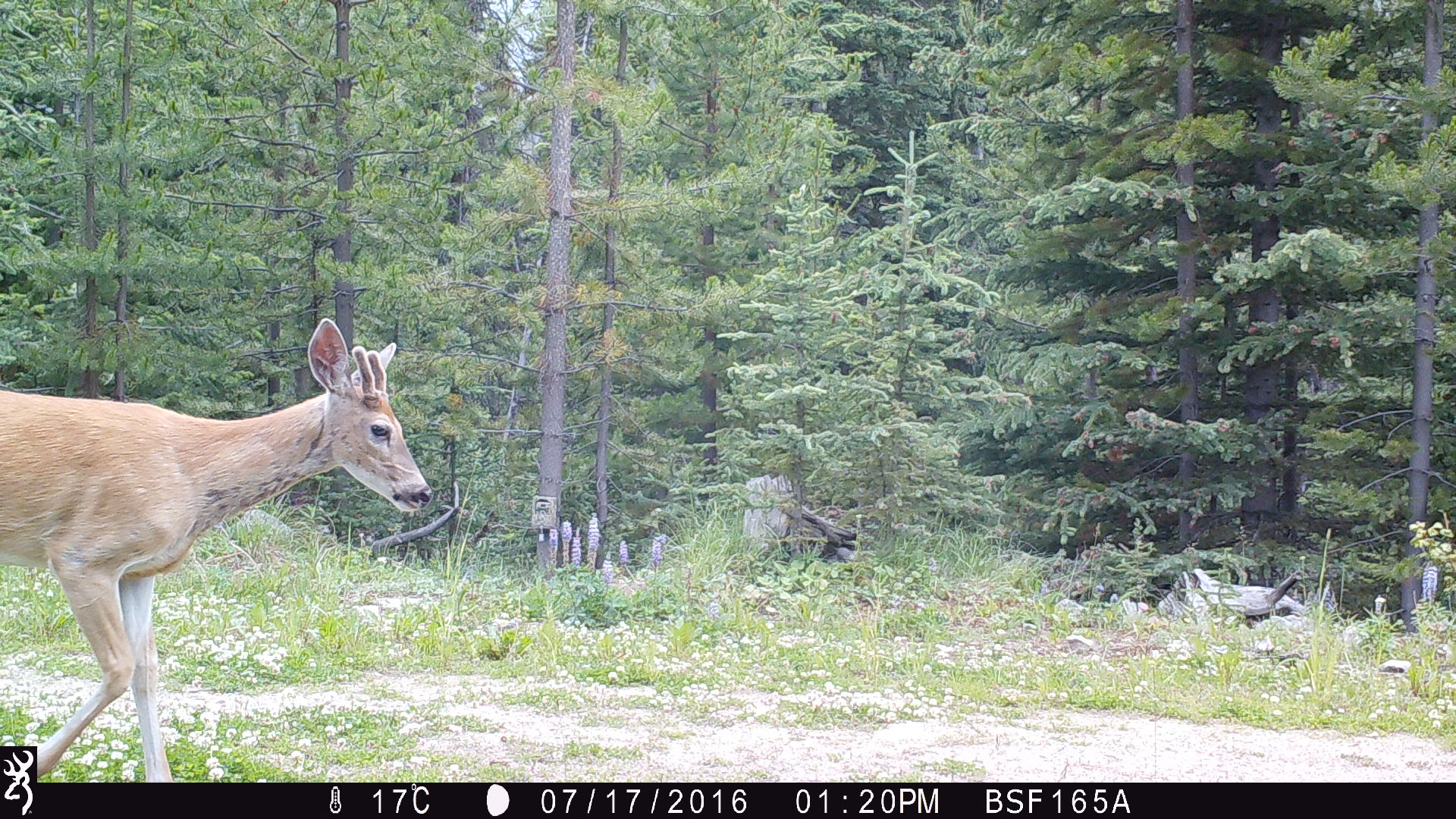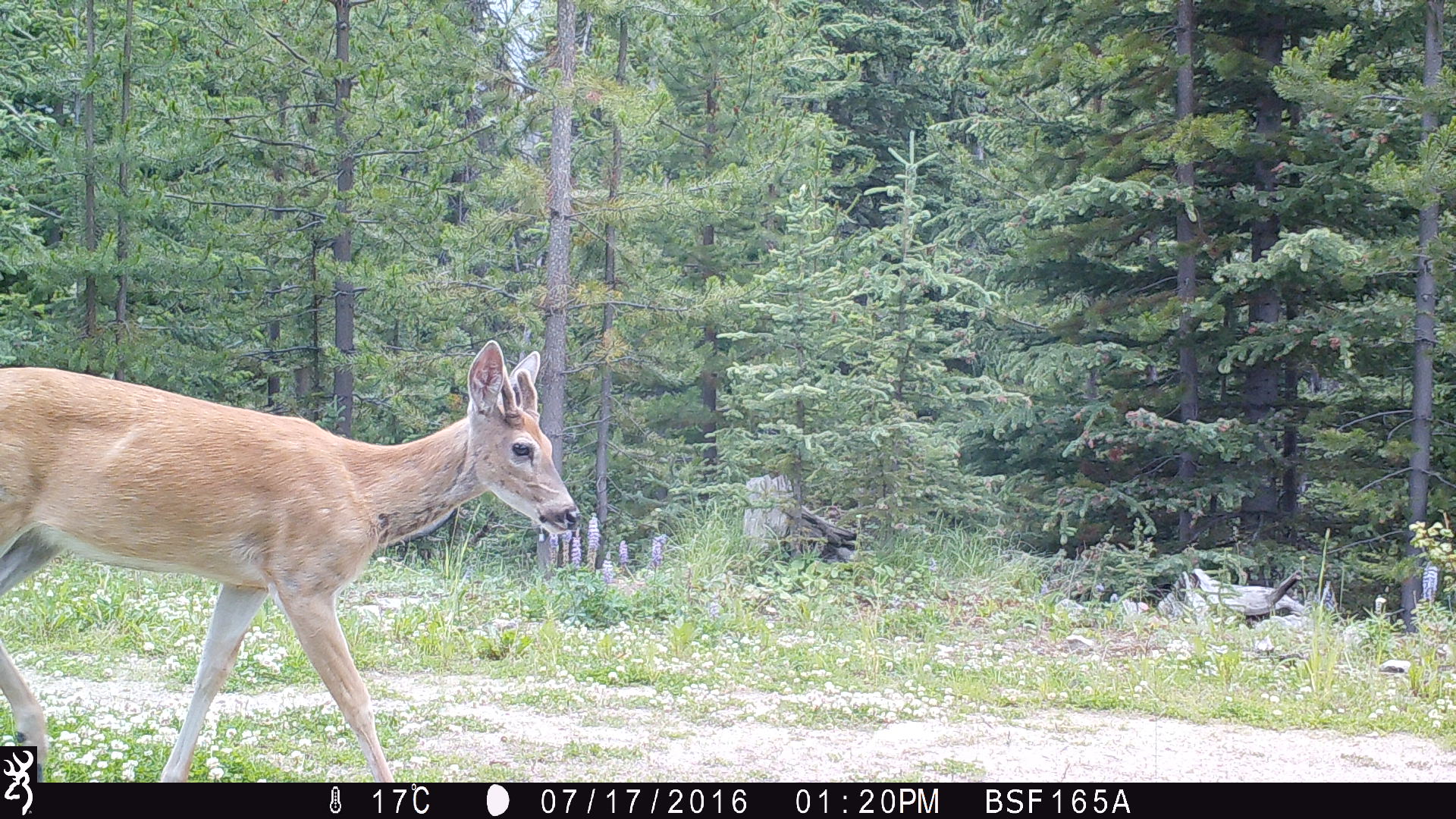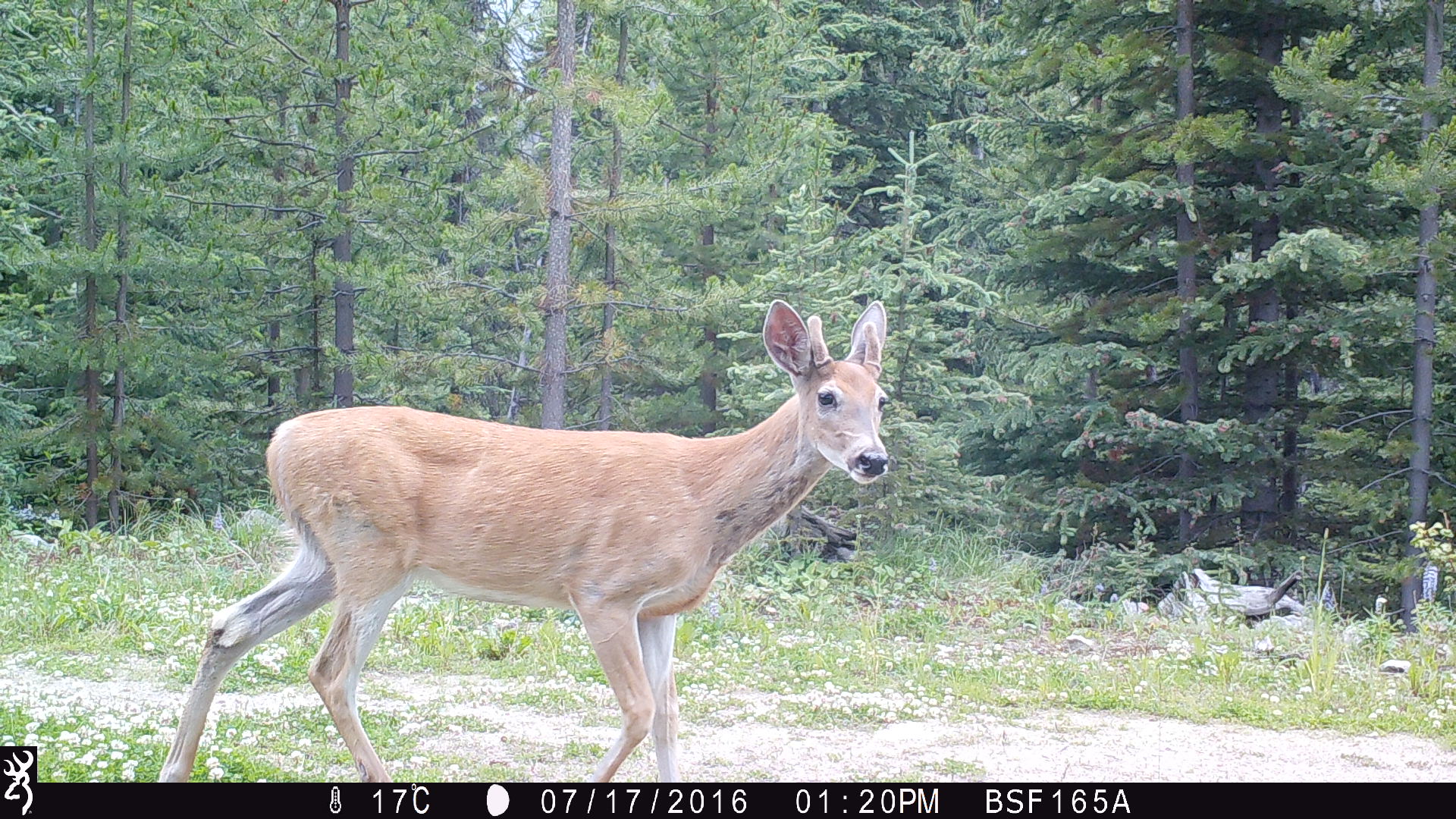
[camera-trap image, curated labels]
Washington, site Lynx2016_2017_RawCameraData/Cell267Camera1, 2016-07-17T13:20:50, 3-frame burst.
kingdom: Animalia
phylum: Chordata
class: Mammalia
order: Artiodactyla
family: Cervidae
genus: Odocoileus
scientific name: Odocoileus virginianus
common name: white-tailed deer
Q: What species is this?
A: Odocoileus virginianus (white-tailed deer).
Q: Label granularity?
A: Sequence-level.